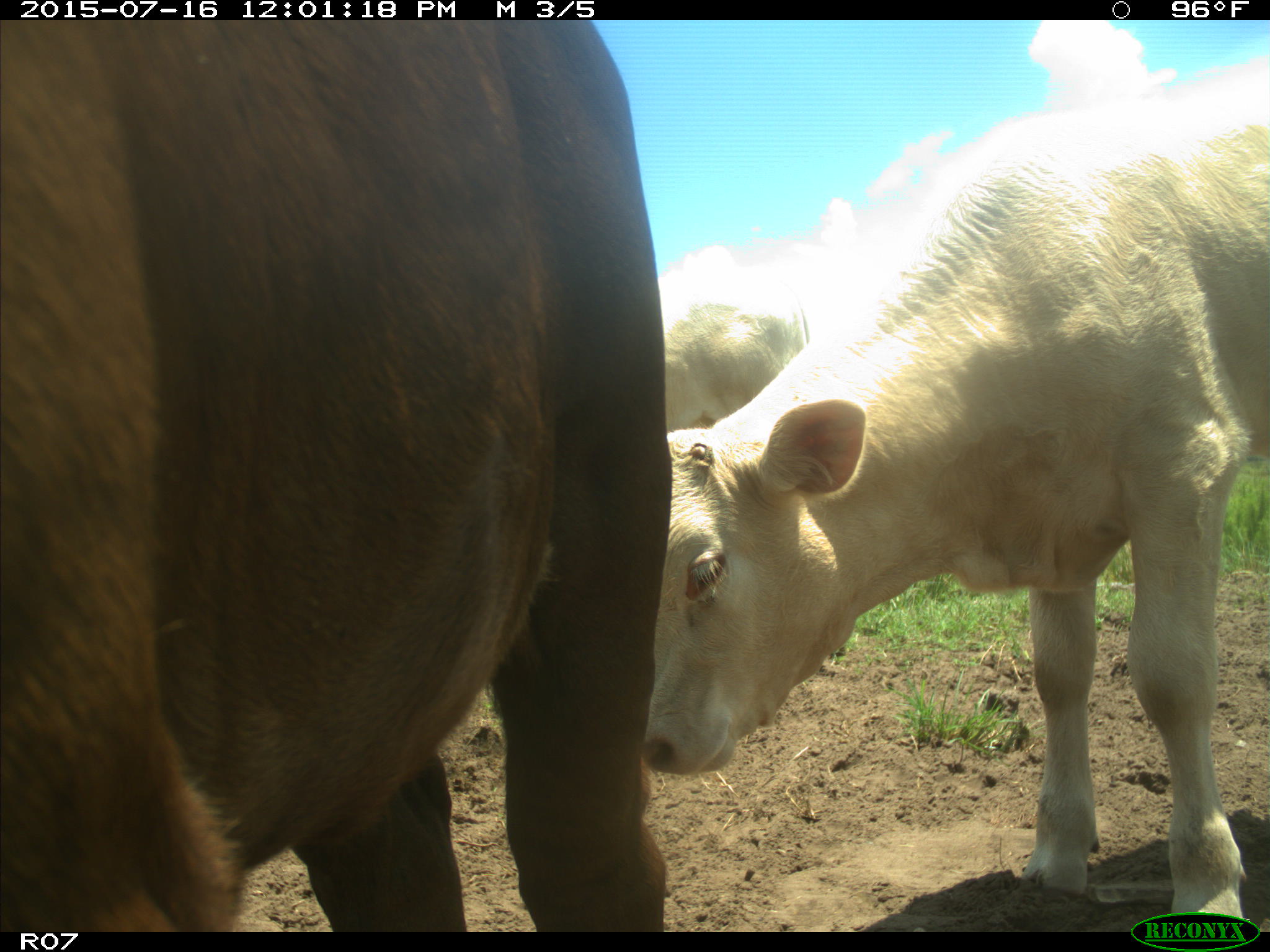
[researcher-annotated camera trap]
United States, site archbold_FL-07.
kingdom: Animalia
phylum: Chordata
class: Mammalia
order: Artiodactyla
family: Bovidae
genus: Bos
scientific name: Bos taurus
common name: domestic cow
Bos taurus (domestic cow).